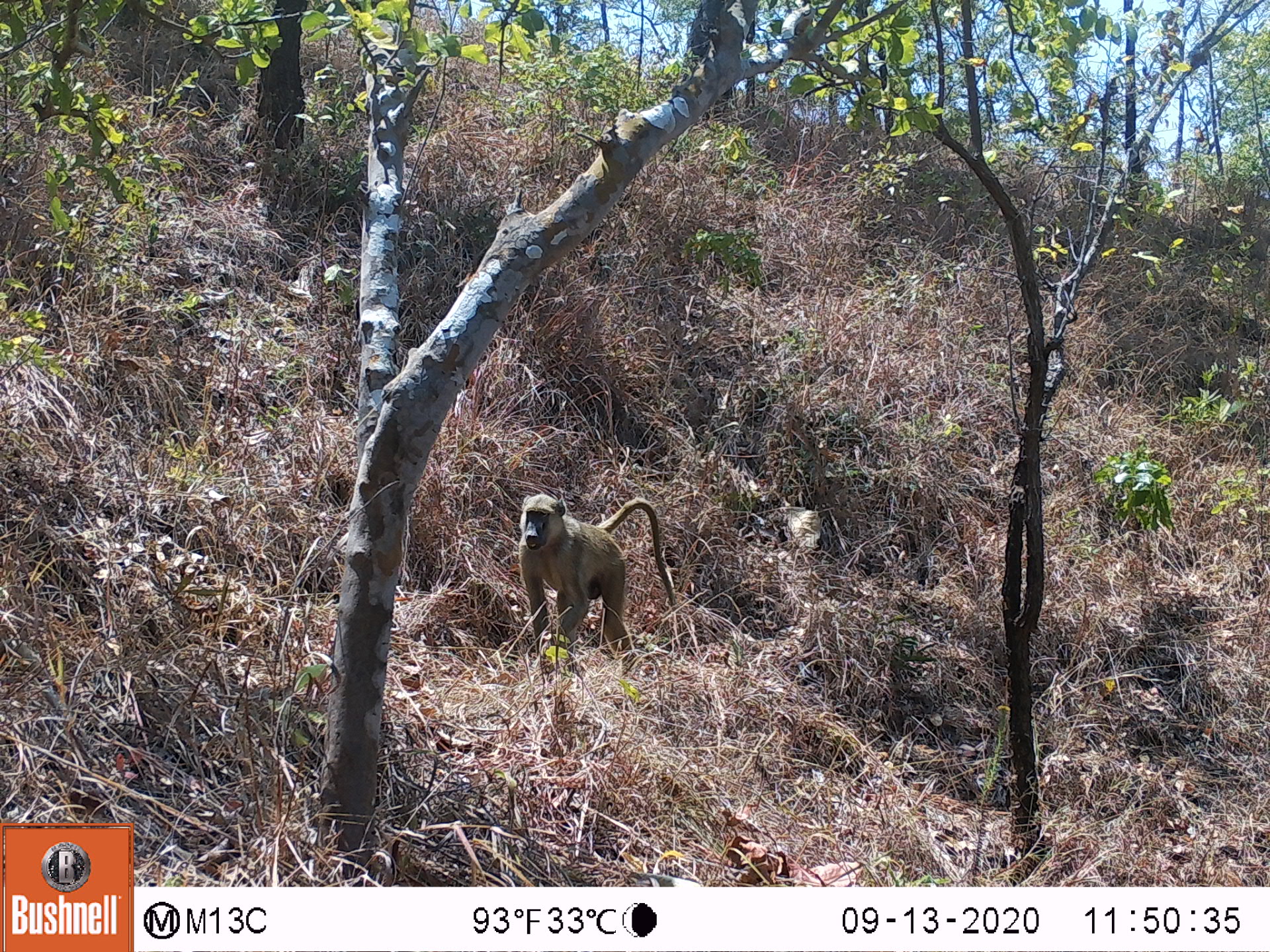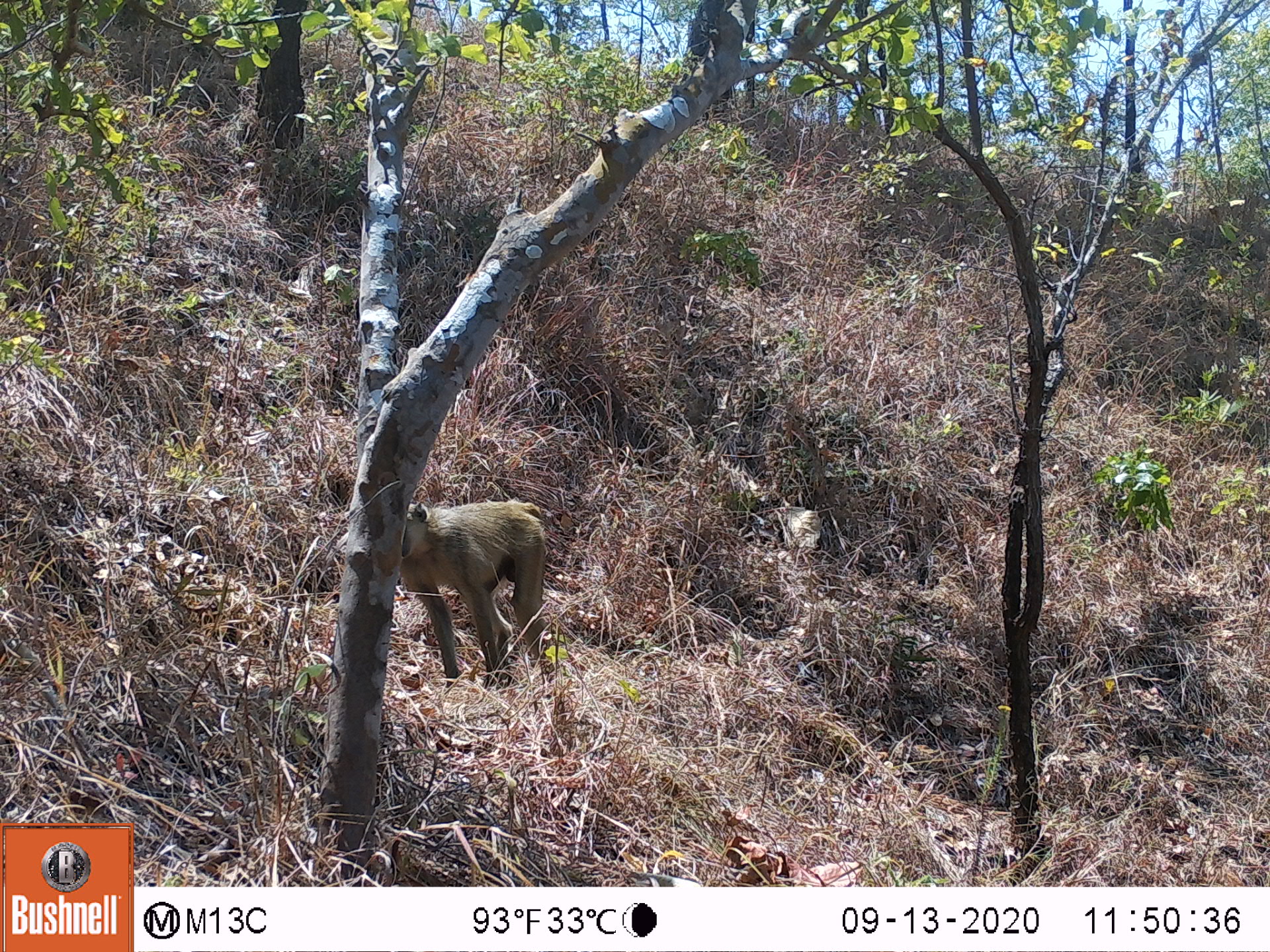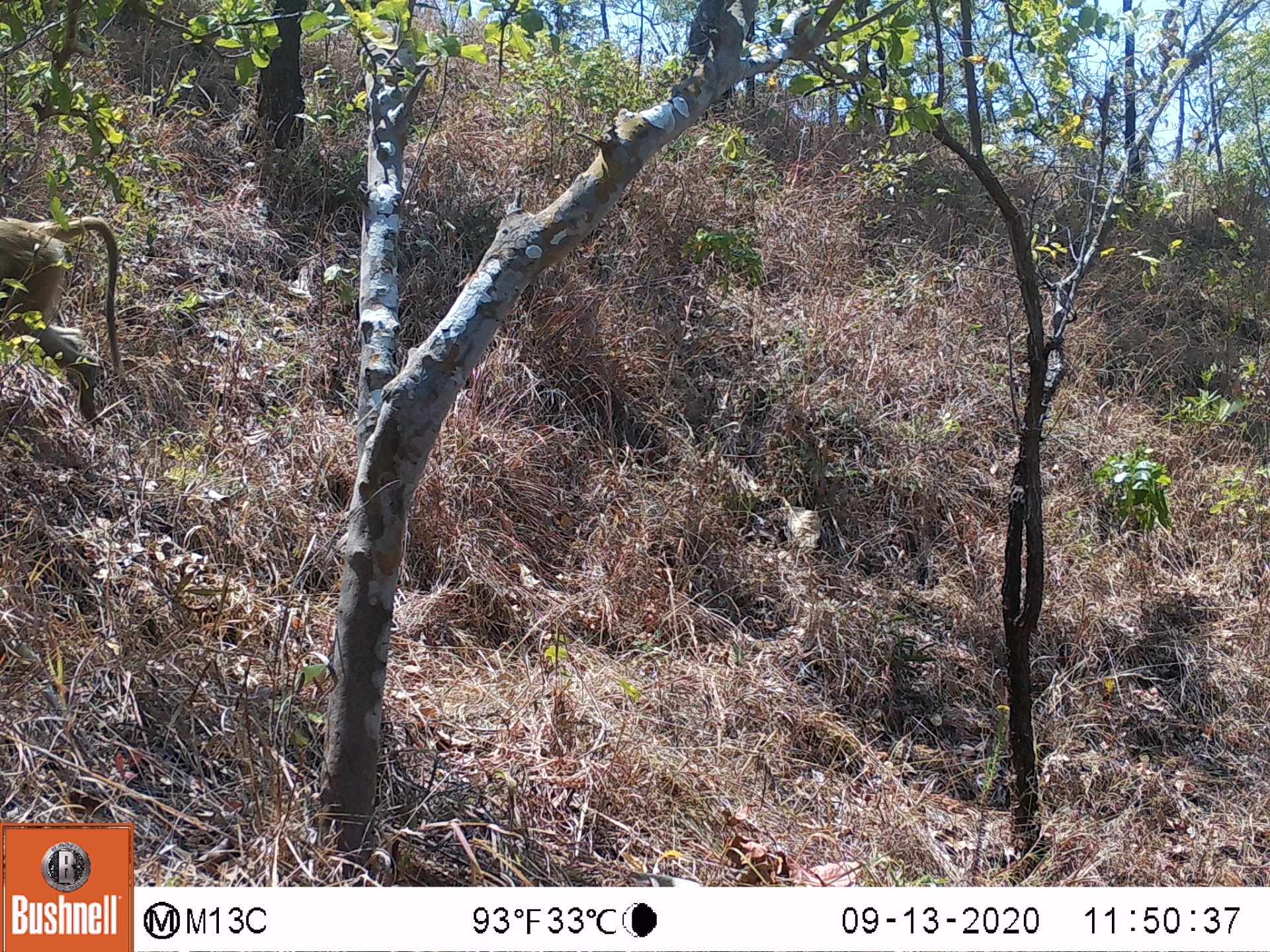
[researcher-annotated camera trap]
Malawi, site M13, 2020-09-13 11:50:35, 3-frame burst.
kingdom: Animalia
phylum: Chordata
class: Mammalia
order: Primates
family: Cercopithecidae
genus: Papio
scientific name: Papio cynocephalus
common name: yellow baboon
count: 1